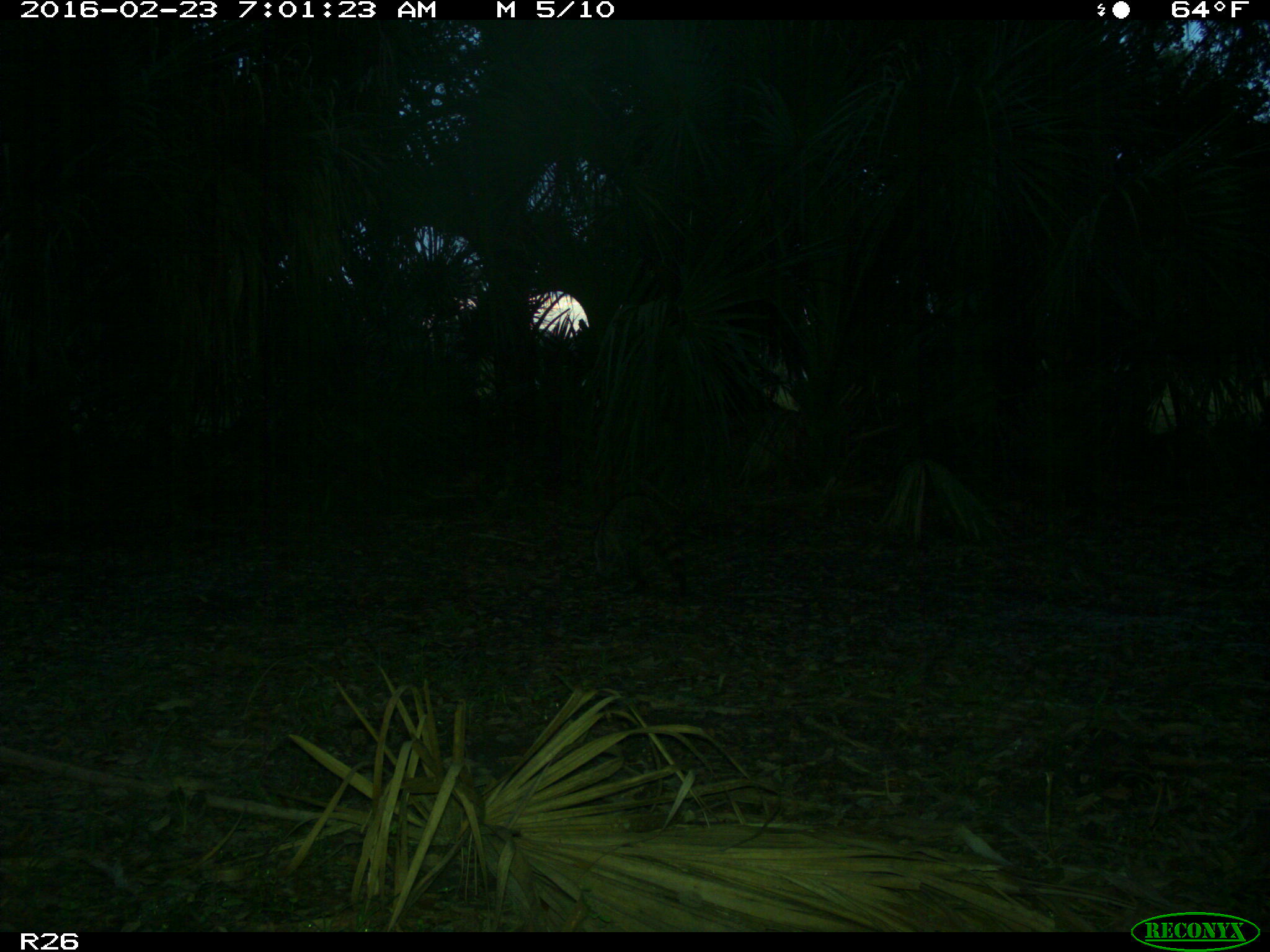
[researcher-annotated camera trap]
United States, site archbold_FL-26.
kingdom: Animalia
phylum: Chordata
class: Mammalia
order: Carnivora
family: Procyonidae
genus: Procyon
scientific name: Procyon lotor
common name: common raccoon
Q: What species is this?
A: Procyon lotor (common raccoon).